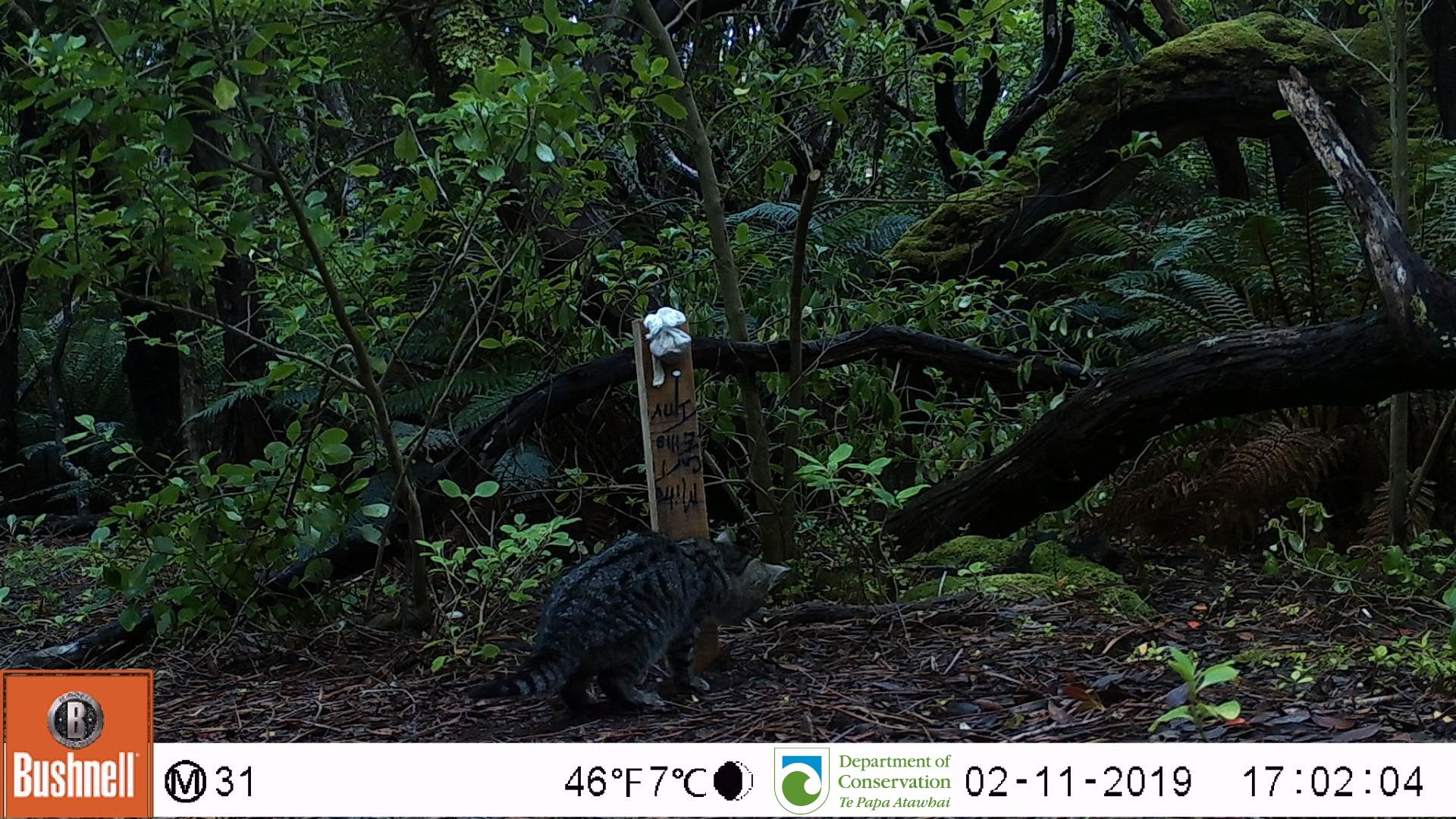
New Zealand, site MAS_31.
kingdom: Animalia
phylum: Chordata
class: Mammalia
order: Carnivora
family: Felidae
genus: Felis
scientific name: Felis catus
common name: domestic cat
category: cat